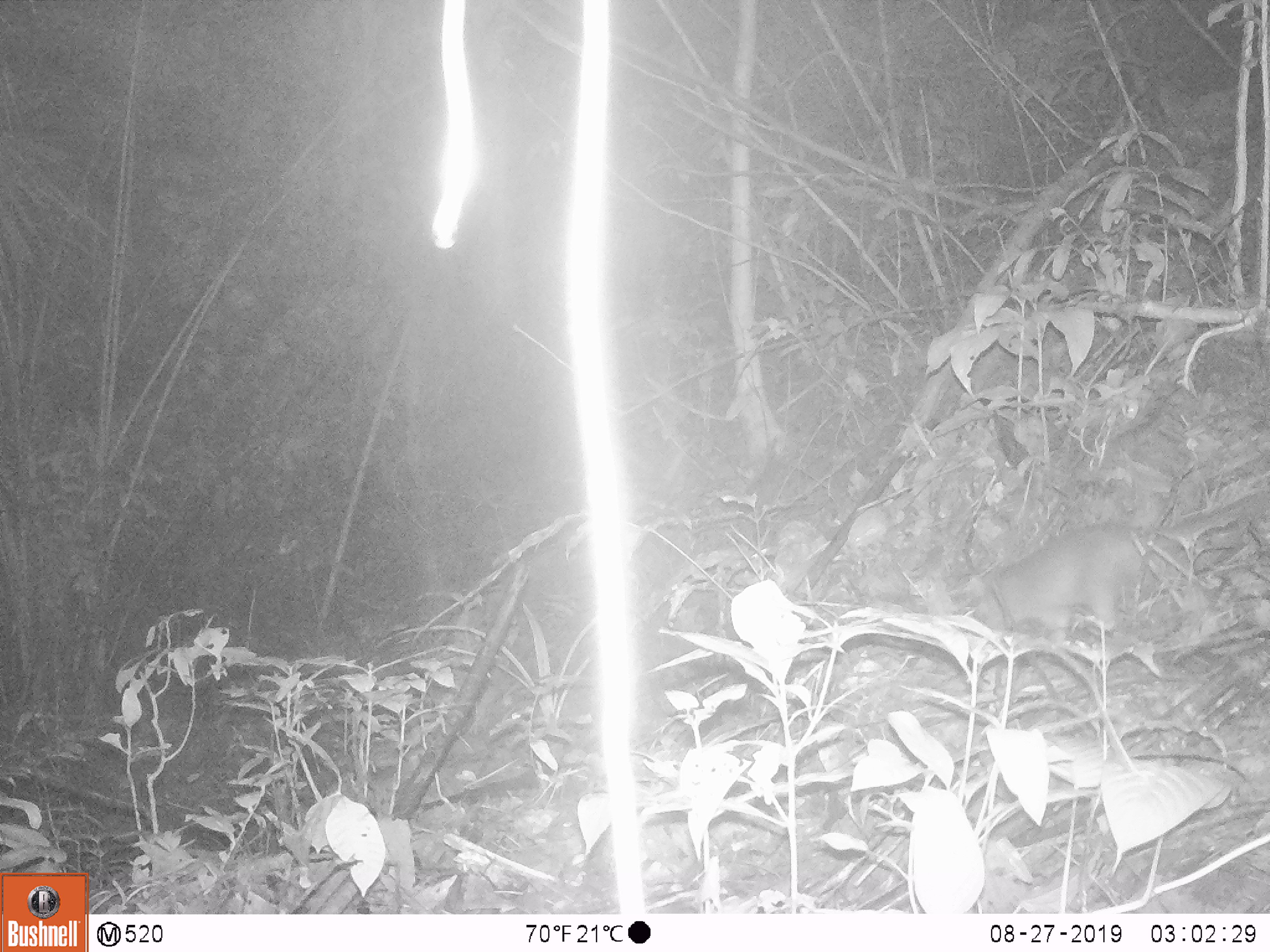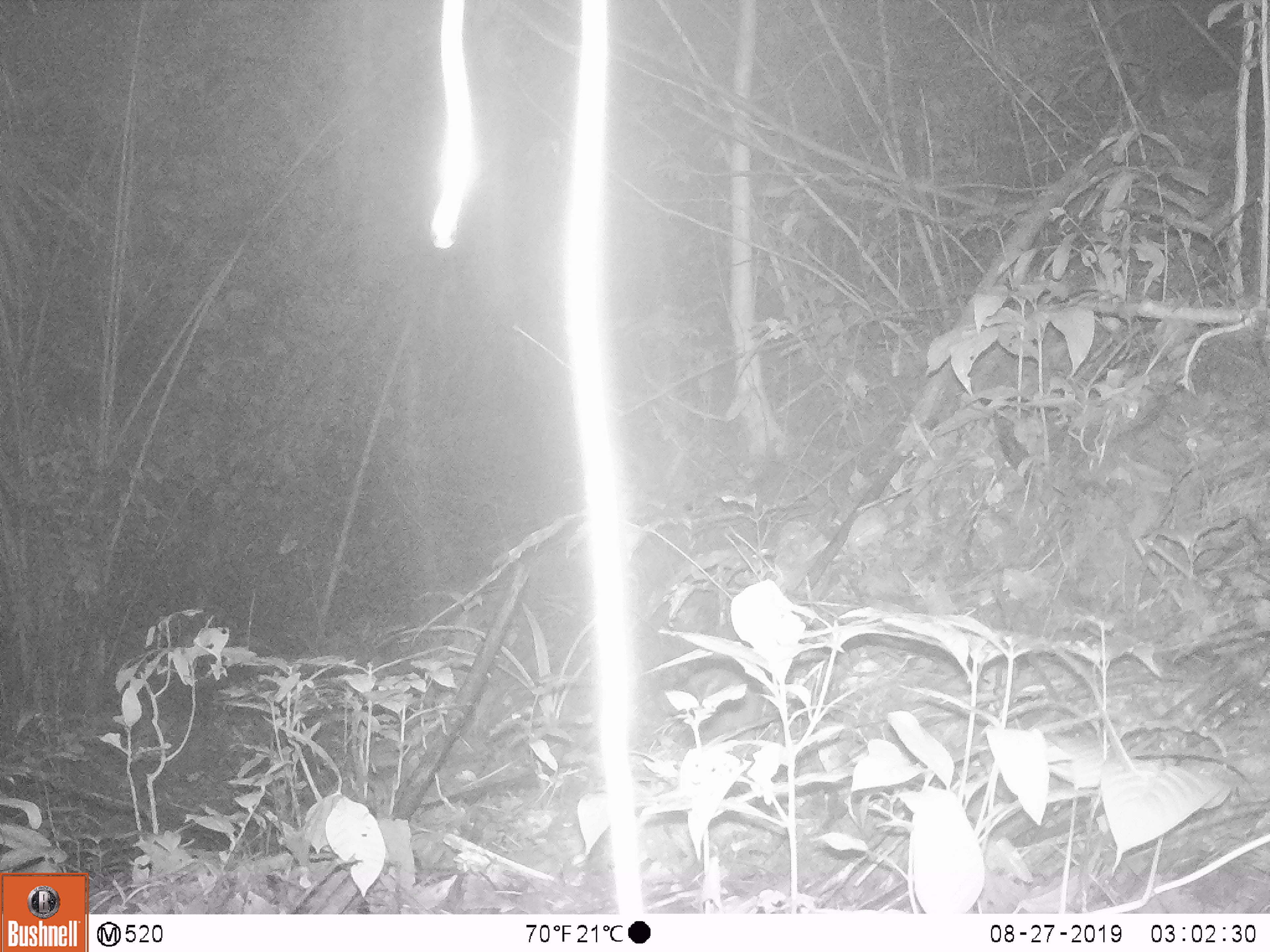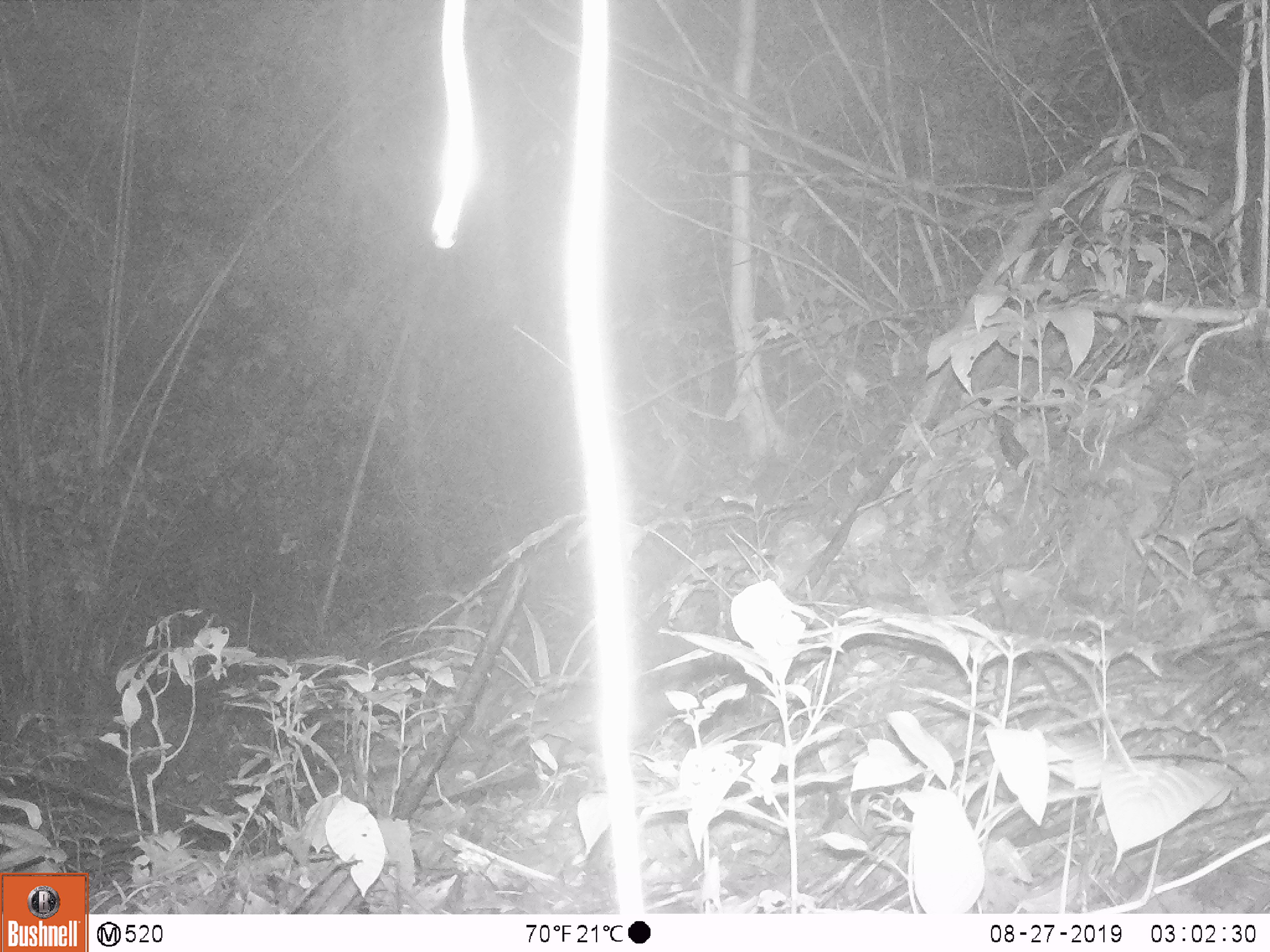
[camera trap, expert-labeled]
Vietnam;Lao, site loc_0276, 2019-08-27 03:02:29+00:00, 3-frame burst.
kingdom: Animalia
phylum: Chordata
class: Mammalia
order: Carnivora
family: Mustelidae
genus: Melogale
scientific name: Melogale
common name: ferret badger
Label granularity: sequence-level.